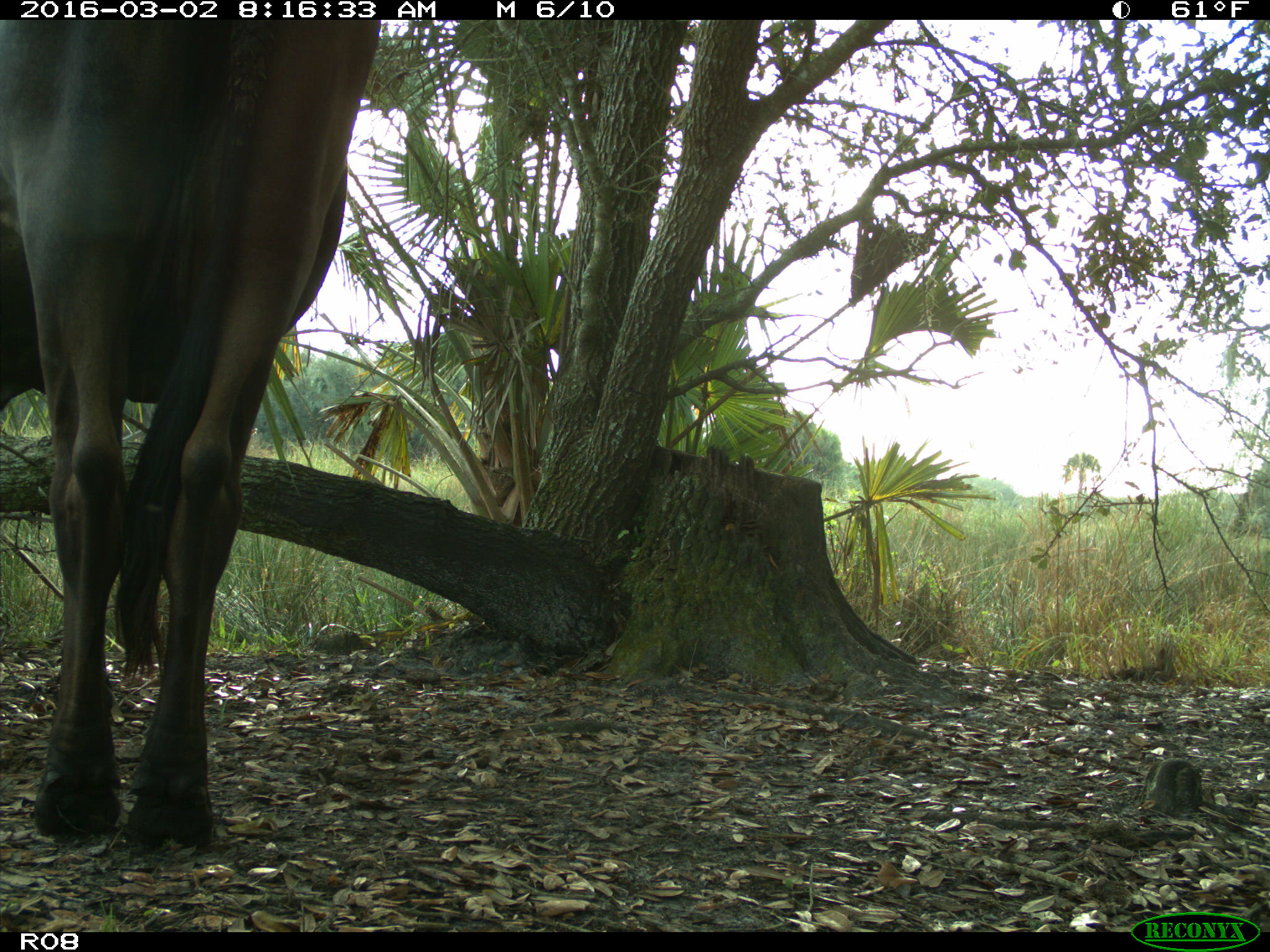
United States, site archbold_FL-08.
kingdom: Animalia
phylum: Chordata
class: Mammalia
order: Artiodactyla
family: Bovidae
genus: Bos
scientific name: Bos taurus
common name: domestic cow